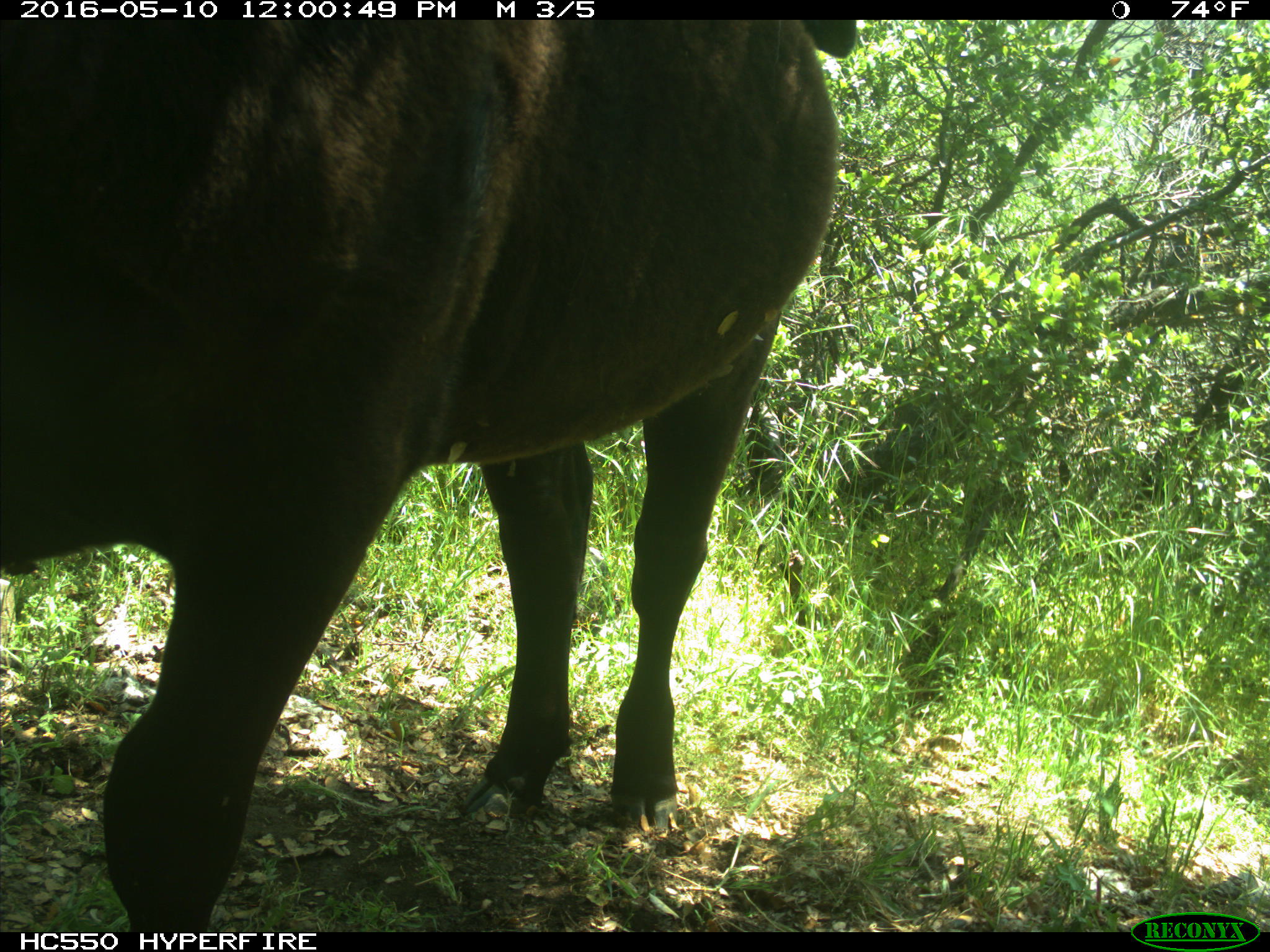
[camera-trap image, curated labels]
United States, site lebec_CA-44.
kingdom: Animalia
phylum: Chordata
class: Mammalia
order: Artiodactyla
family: Bovidae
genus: Bos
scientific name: Bos taurus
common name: domestic cow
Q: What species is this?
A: Bos taurus (domestic cow).